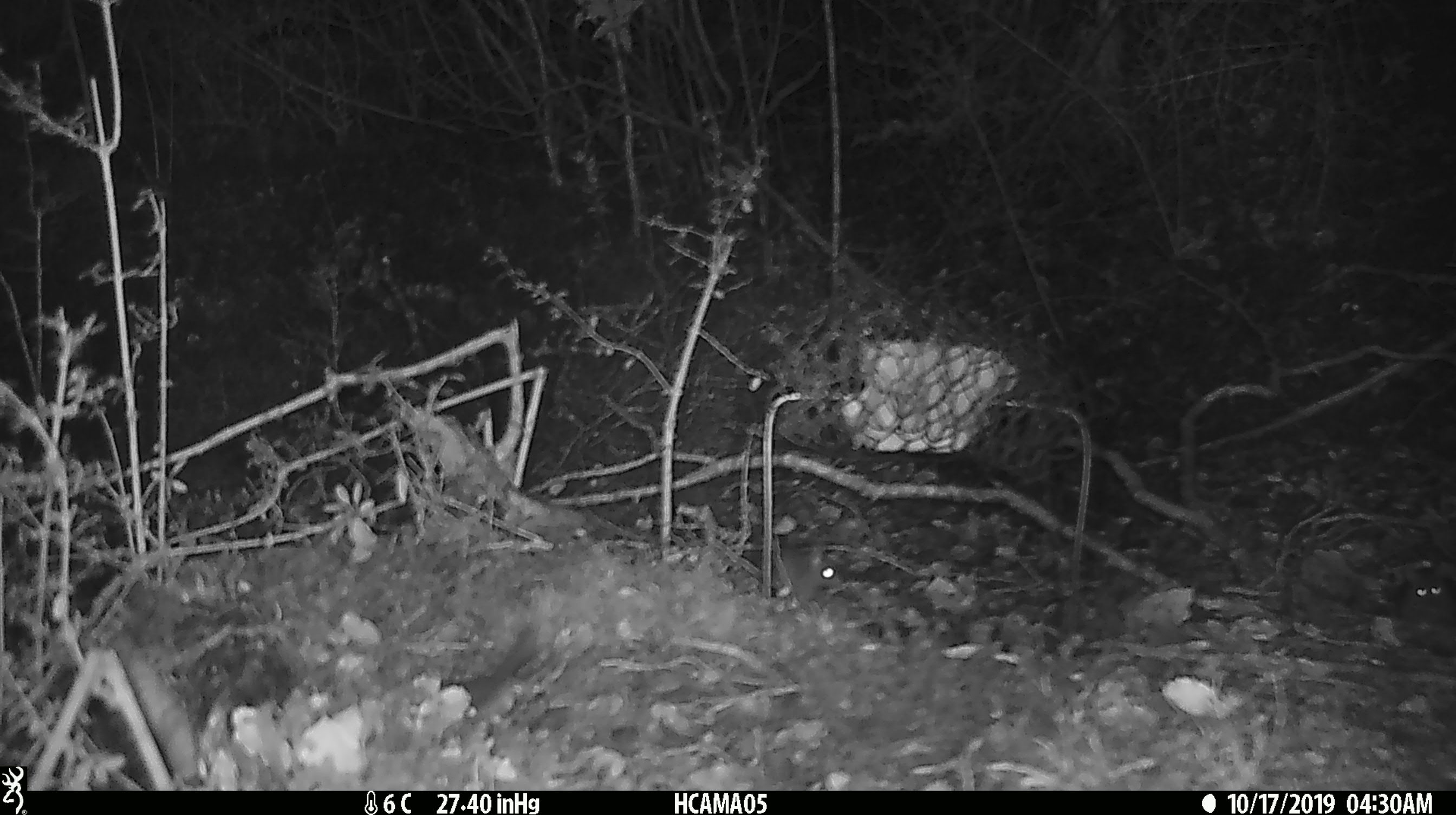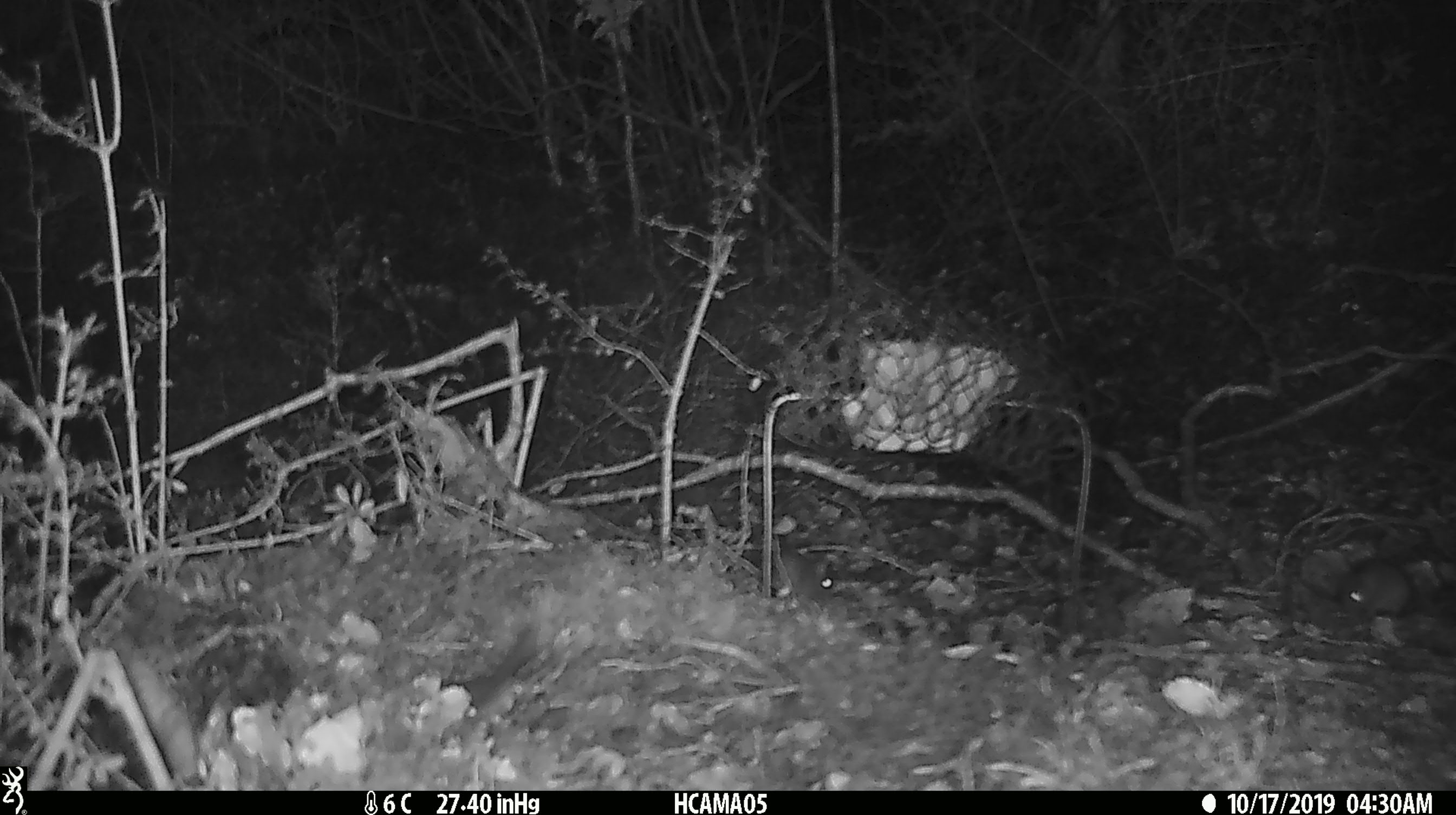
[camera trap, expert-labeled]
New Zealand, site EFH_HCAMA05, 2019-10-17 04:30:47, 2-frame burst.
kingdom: Animalia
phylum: Chordata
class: Mammalia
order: Rodentia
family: Muridae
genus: Rattus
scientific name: Rattus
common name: rat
Rat (Rattus).